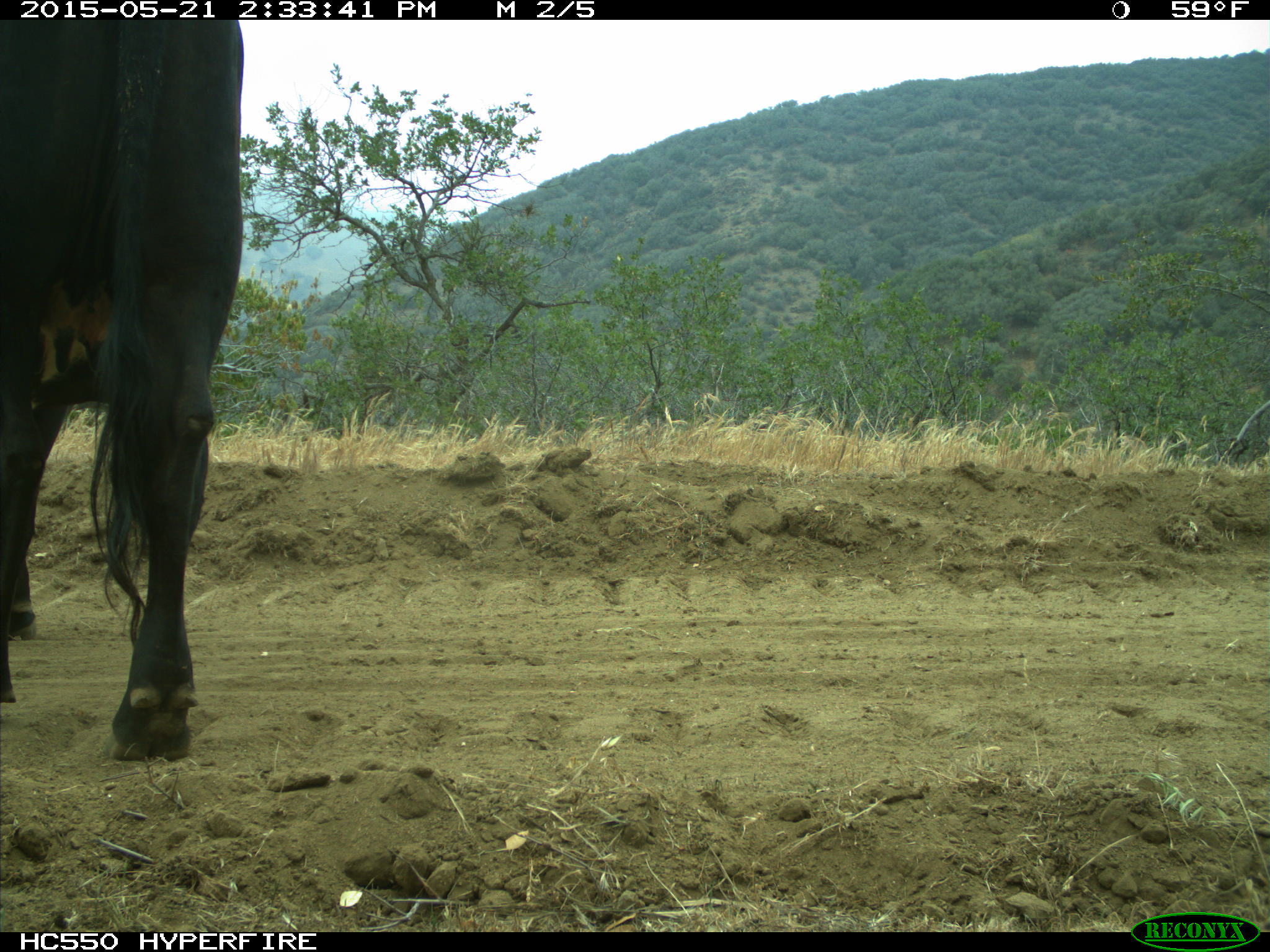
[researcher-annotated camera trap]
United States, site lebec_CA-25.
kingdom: Animalia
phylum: Chordata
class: Mammalia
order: Artiodactyla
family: Bovidae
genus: Bos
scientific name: Bos taurus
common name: domestic cow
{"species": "Bos taurus (domestic cow)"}